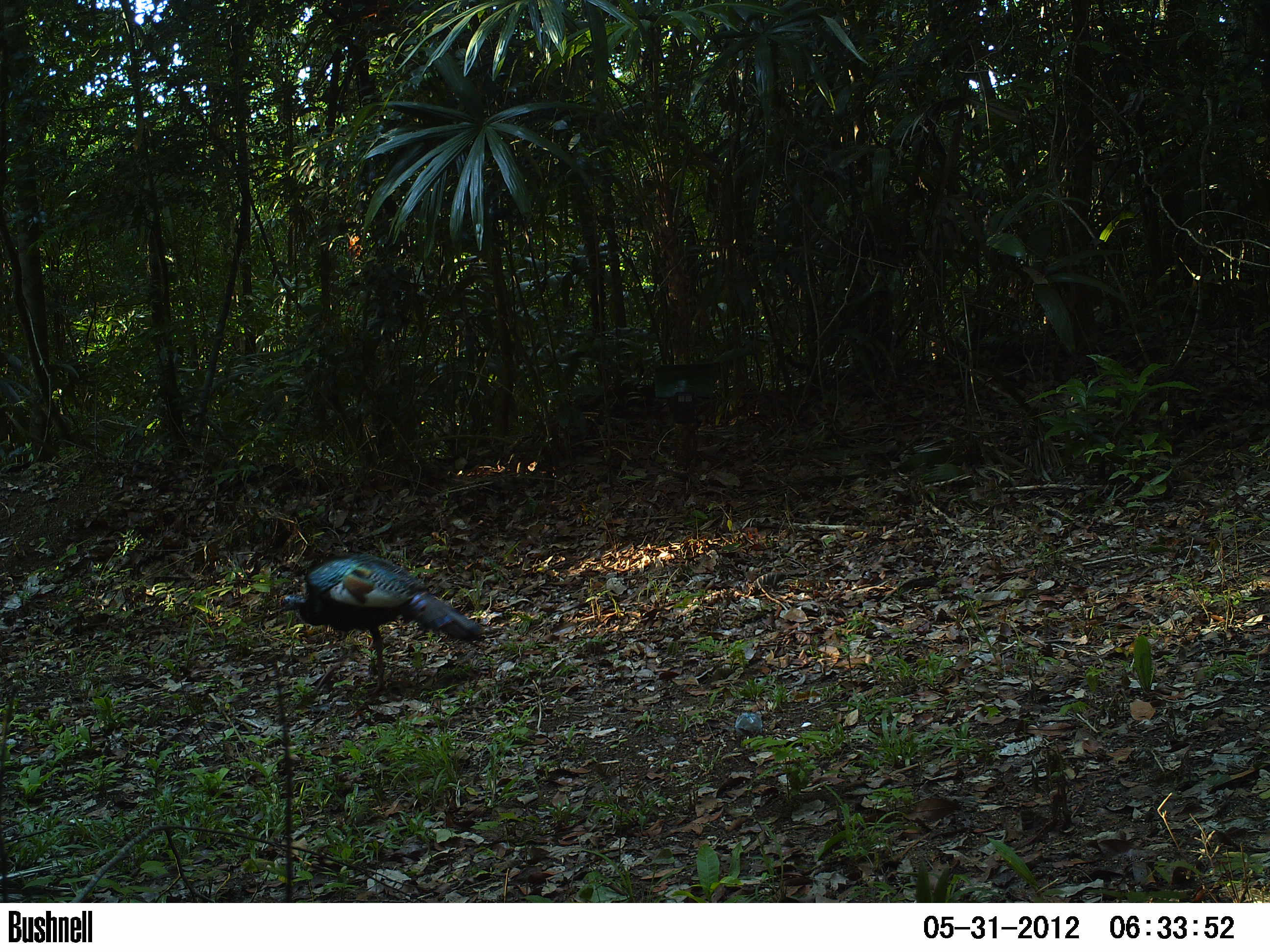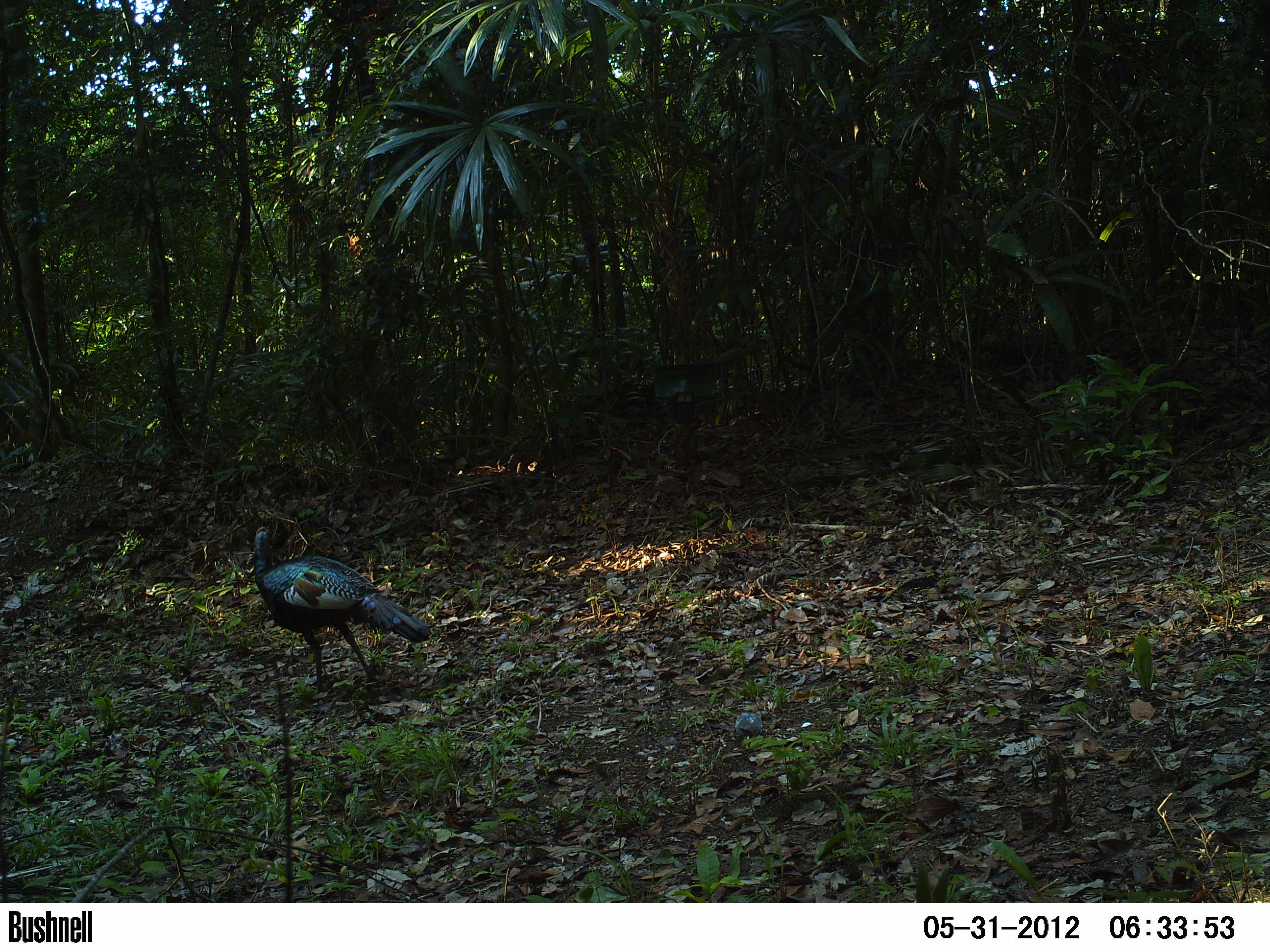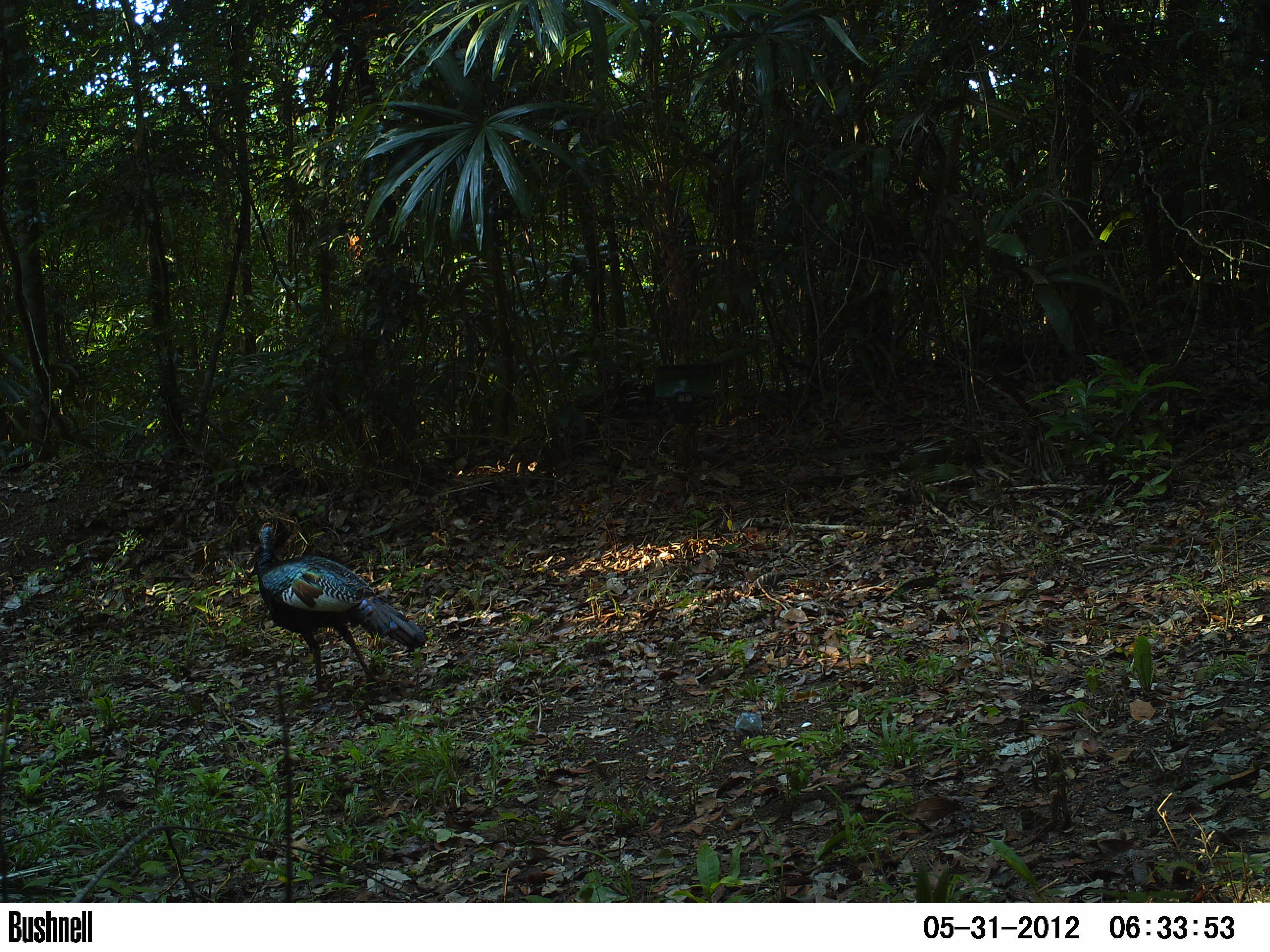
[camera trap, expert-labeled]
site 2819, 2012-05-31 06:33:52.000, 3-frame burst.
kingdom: Animalia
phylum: Chordata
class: Aves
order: Galliformes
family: Phasianidae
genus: Meleagris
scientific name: Meleagris ocellata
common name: ocellated turkey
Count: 1.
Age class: adult.